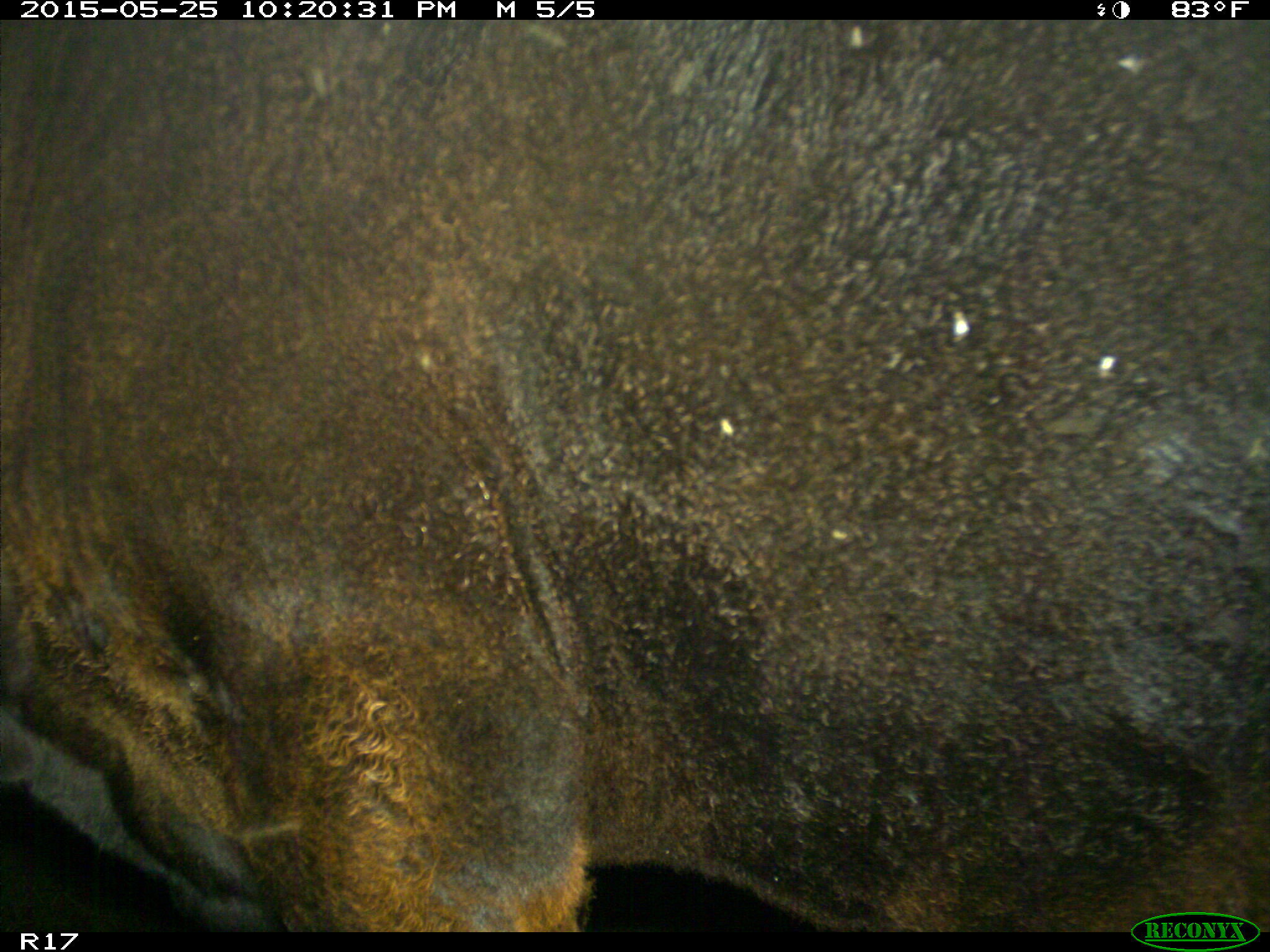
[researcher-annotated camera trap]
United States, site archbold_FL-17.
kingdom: Animalia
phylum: Chordata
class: Mammalia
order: Artiodactyla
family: Bovidae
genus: Bos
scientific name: Bos taurus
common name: domestic cow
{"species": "Bos taurus (domestic cow)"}